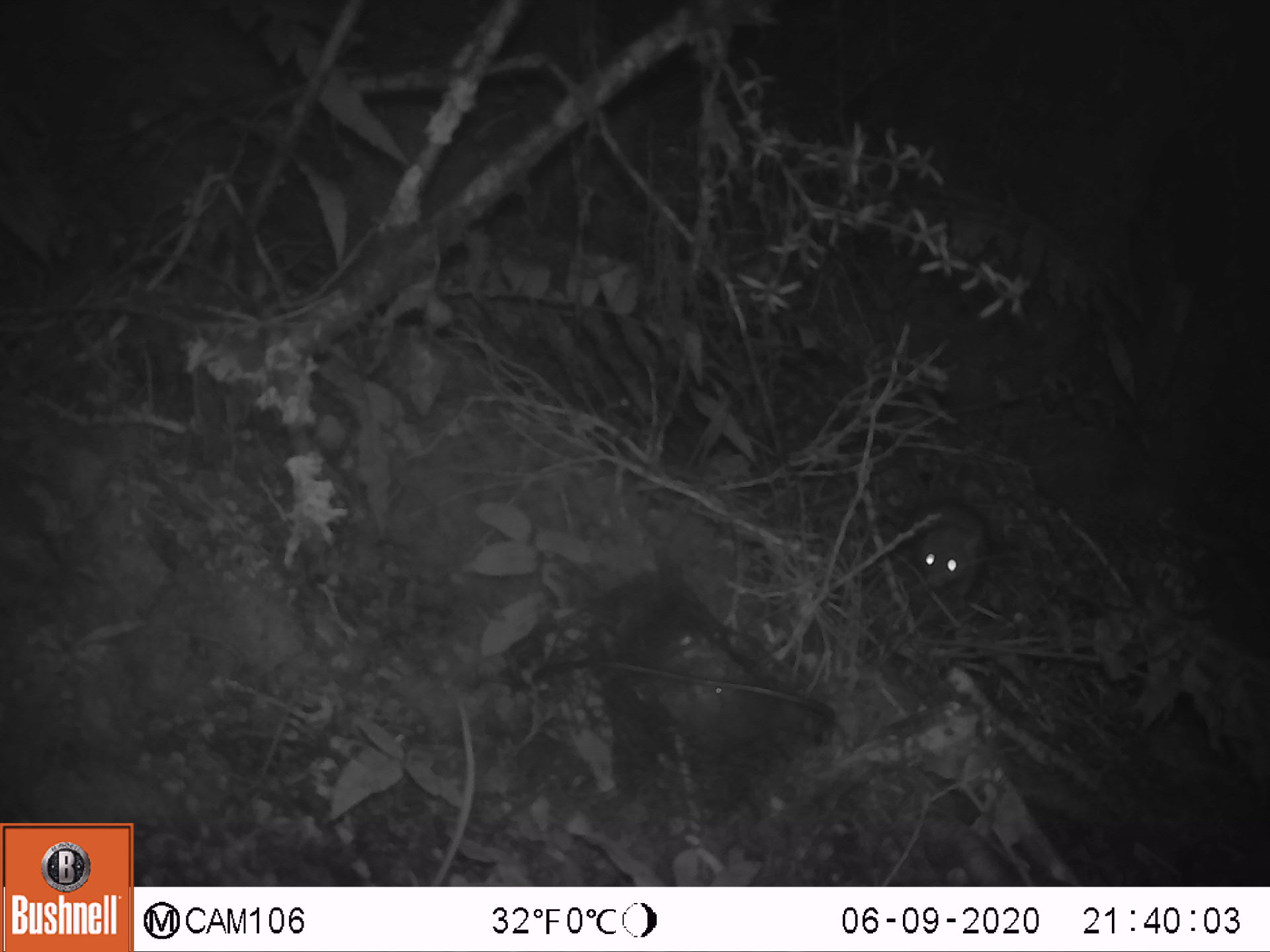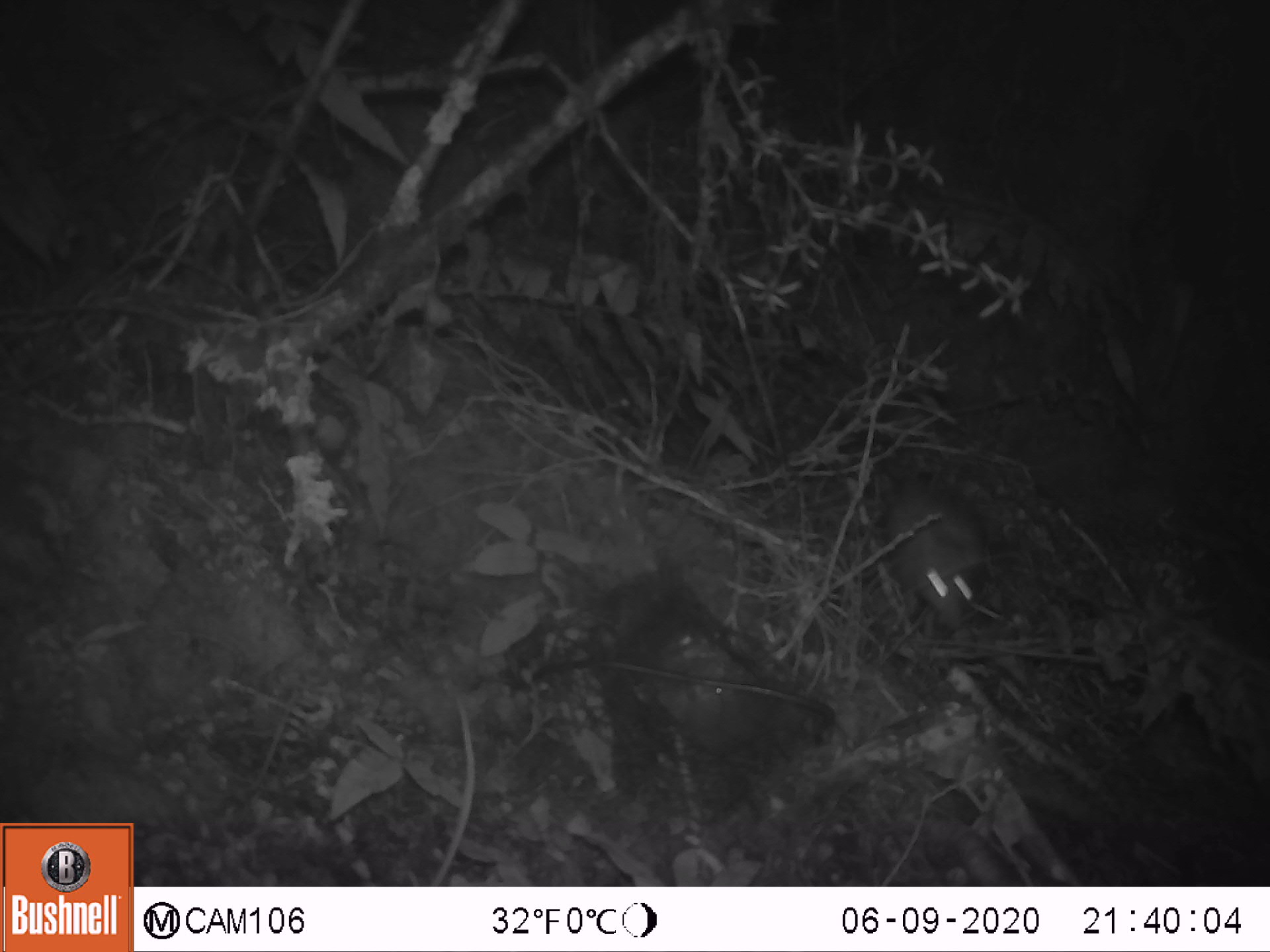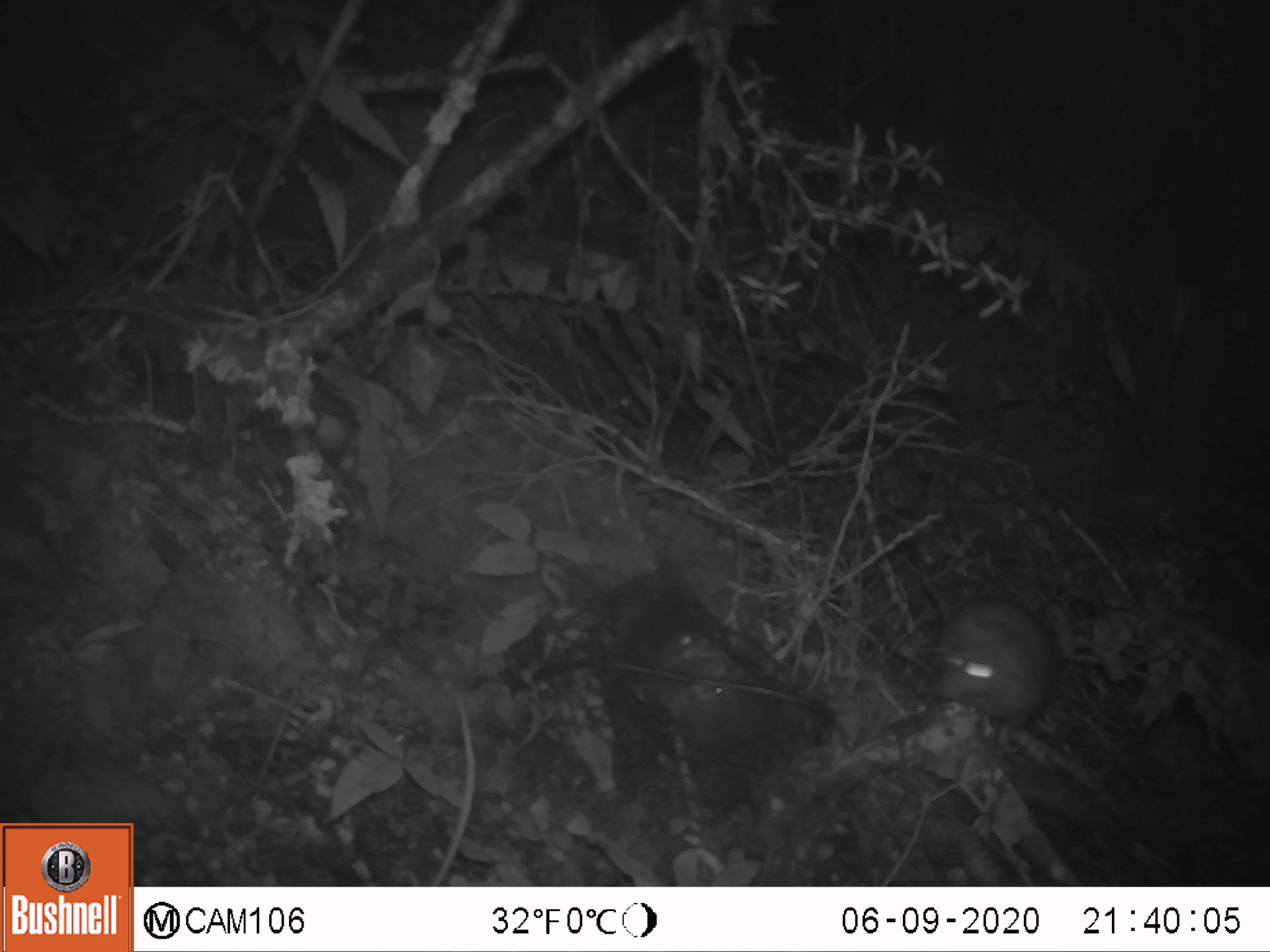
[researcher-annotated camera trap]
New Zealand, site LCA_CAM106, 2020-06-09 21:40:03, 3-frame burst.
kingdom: Animalia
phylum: Chordata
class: Mammalia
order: Rodentia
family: Muridae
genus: Rattus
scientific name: Rattus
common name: rat